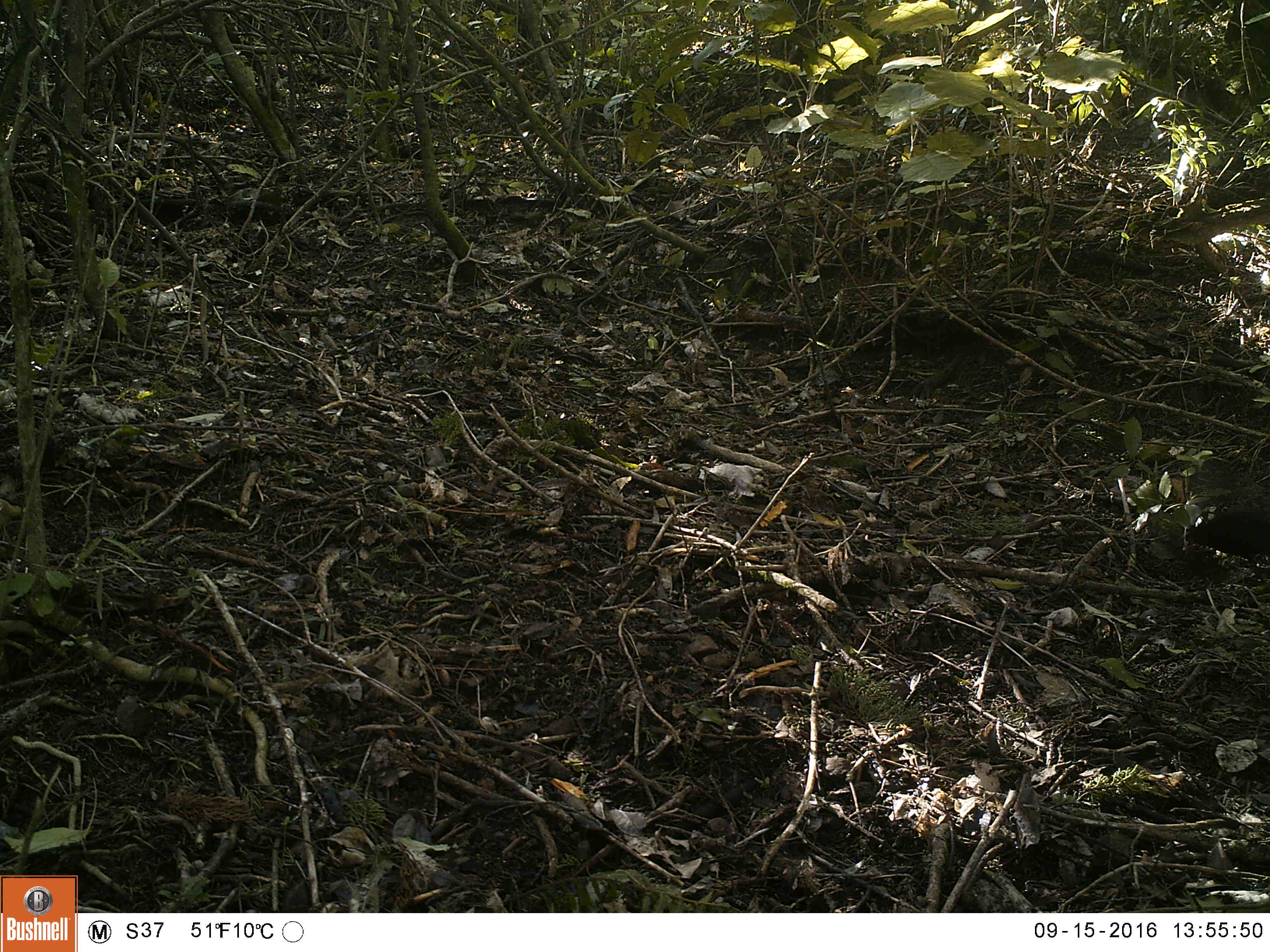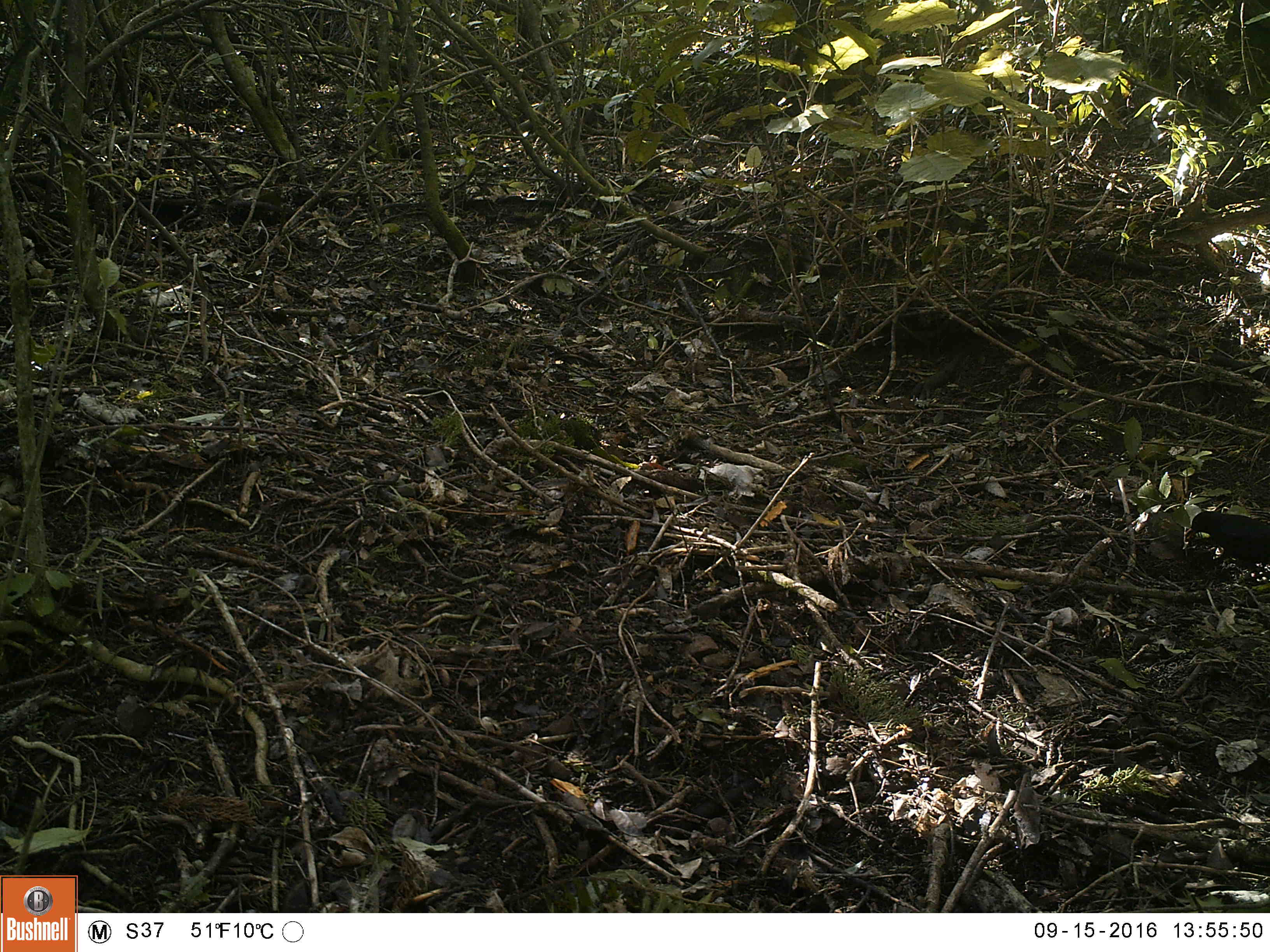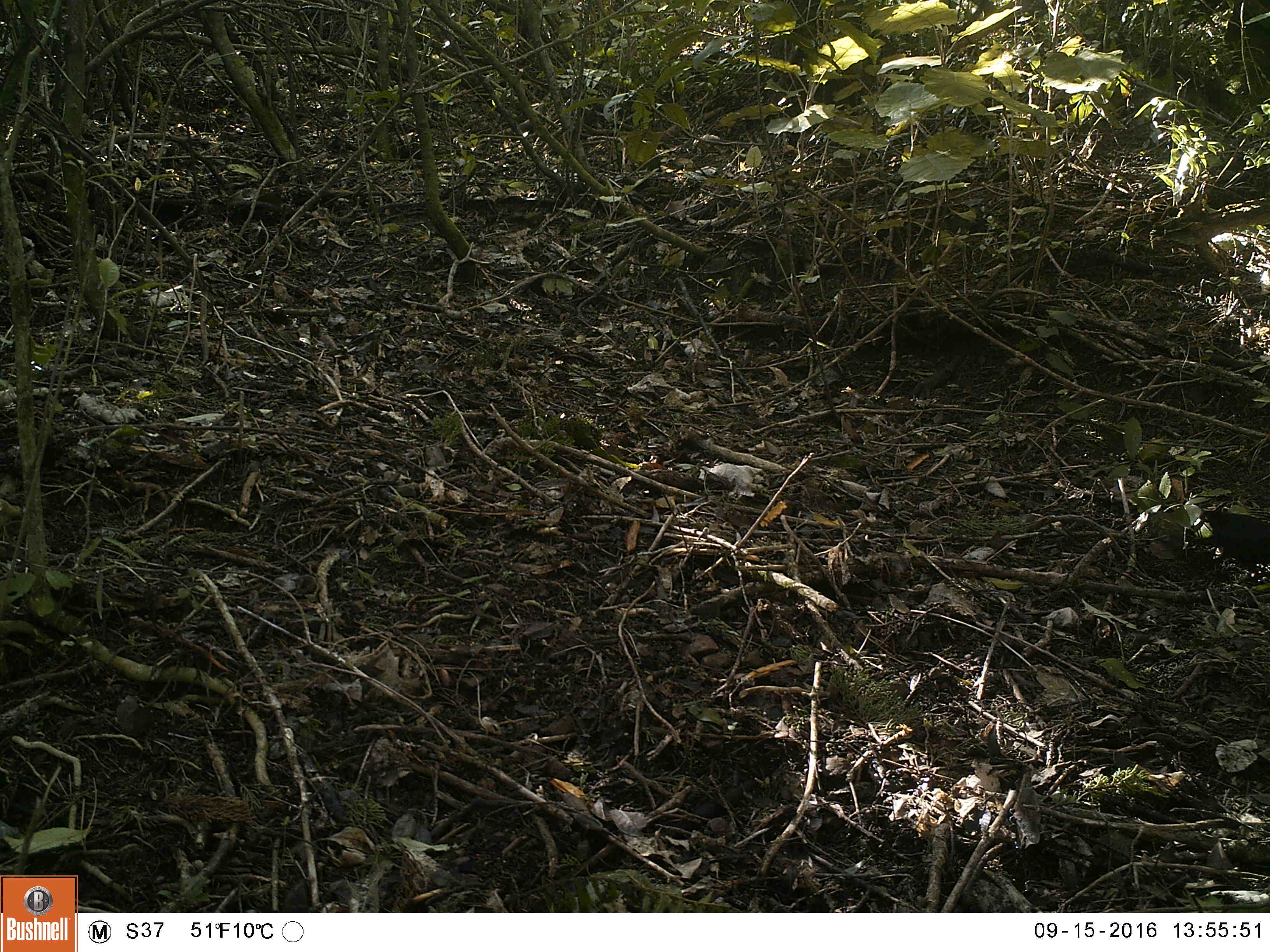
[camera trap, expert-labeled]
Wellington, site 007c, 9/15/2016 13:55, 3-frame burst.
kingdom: Animalia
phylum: Chordata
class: Aves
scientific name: Aves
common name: bird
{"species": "bird (Aves)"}